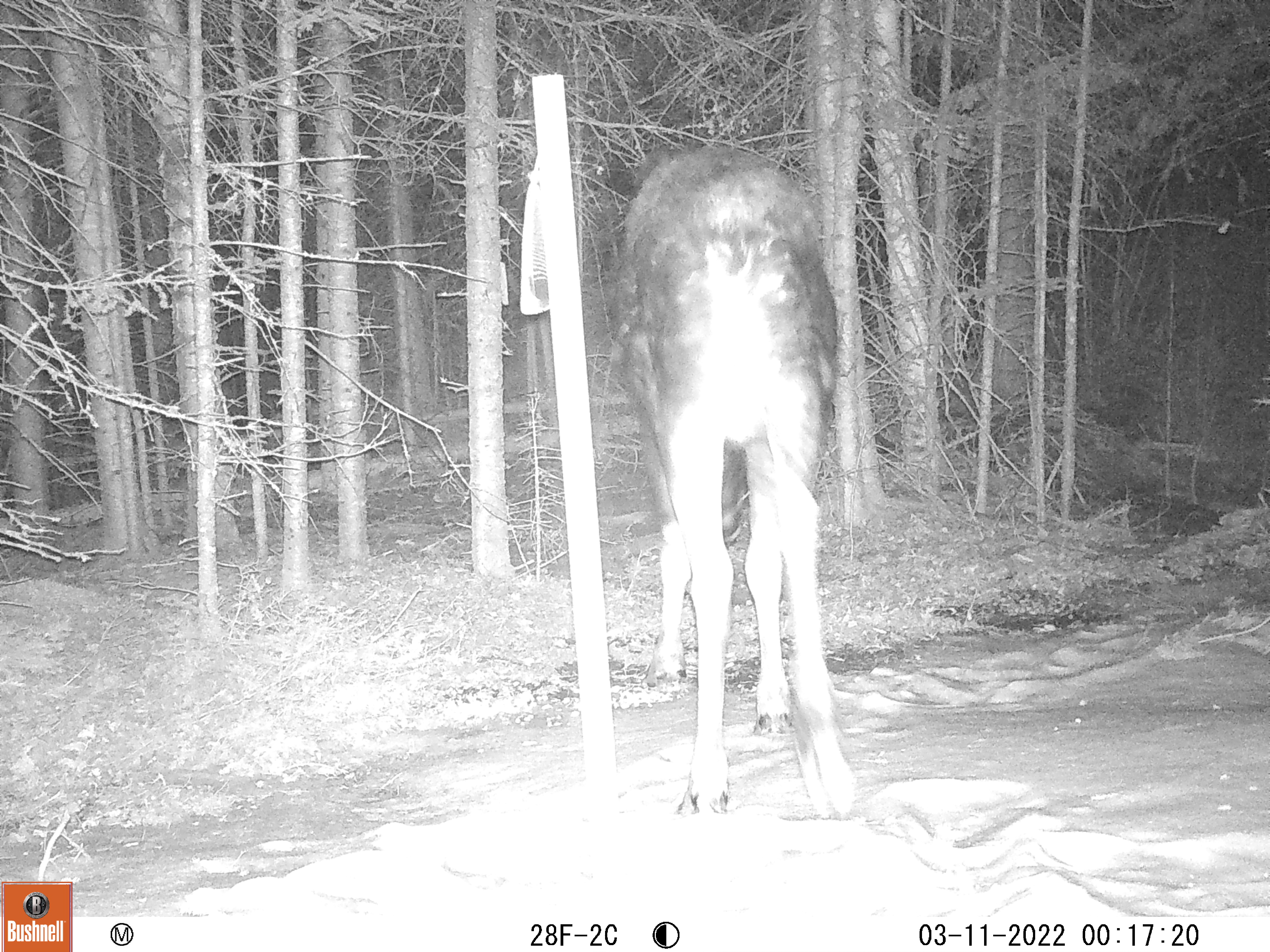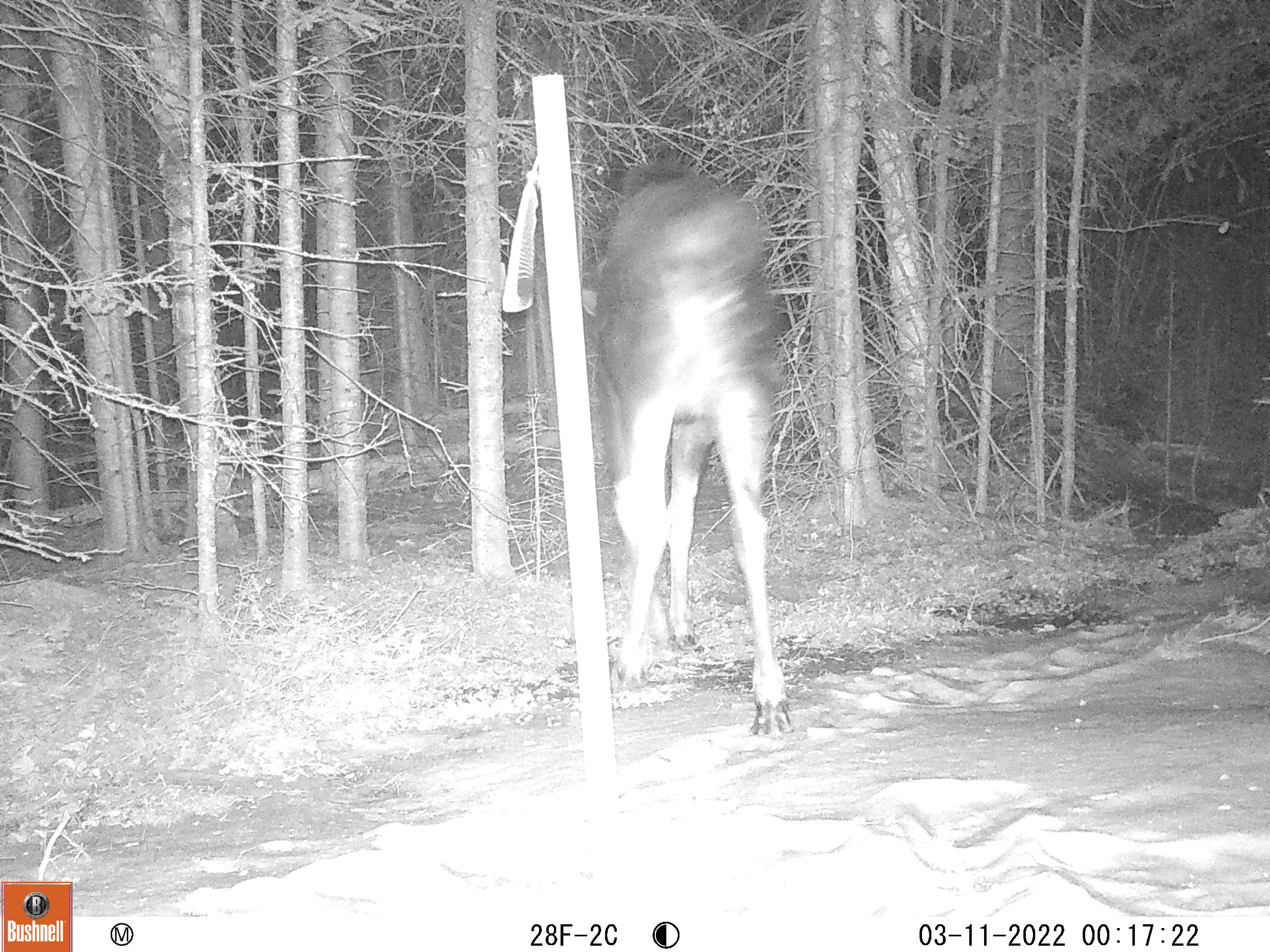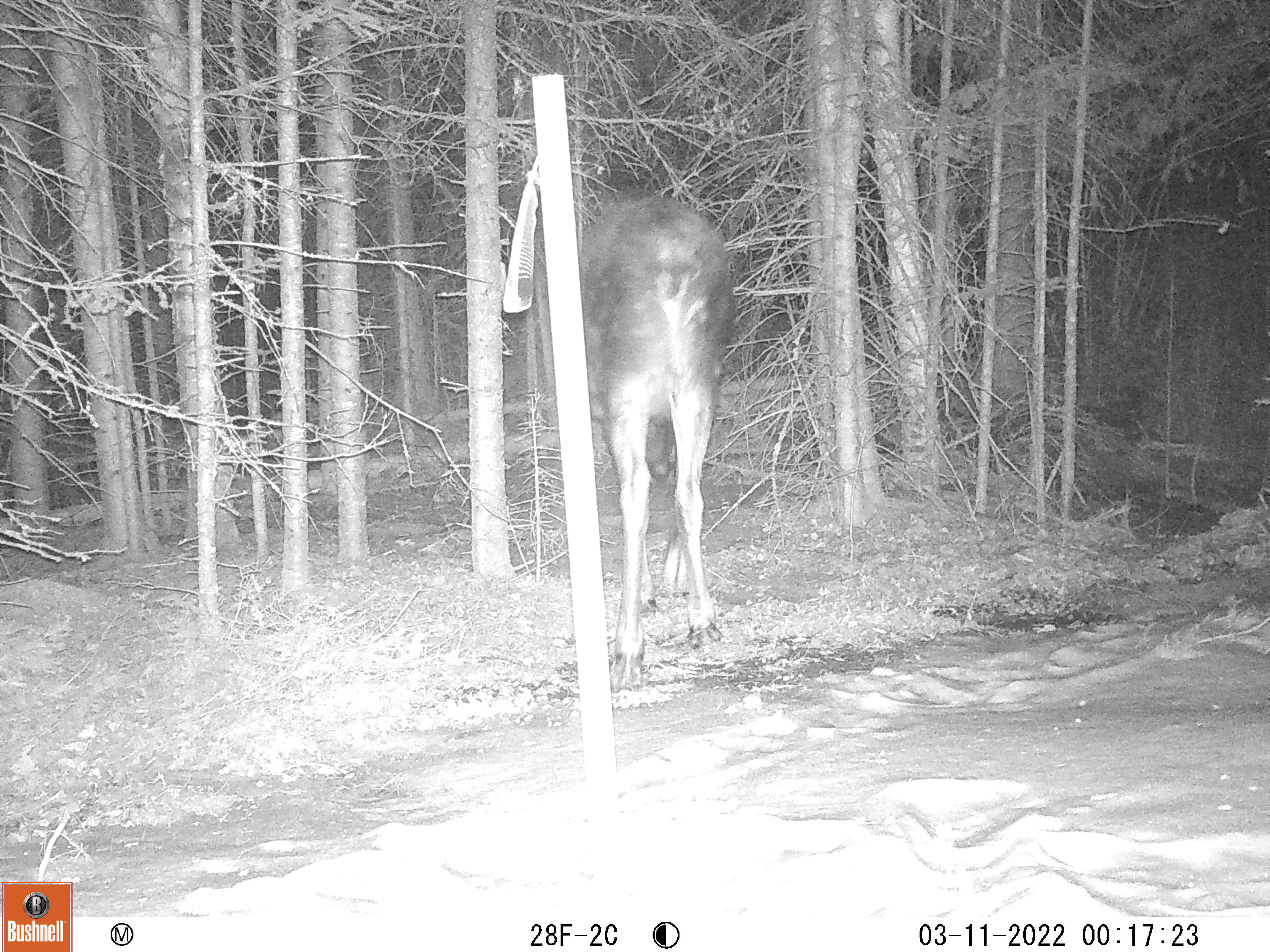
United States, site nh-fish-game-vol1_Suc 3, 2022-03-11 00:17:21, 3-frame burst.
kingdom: Animalia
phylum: Chordata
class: Mammalia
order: Artiodactyla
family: Cervidae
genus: Alces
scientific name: Alces alces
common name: moose